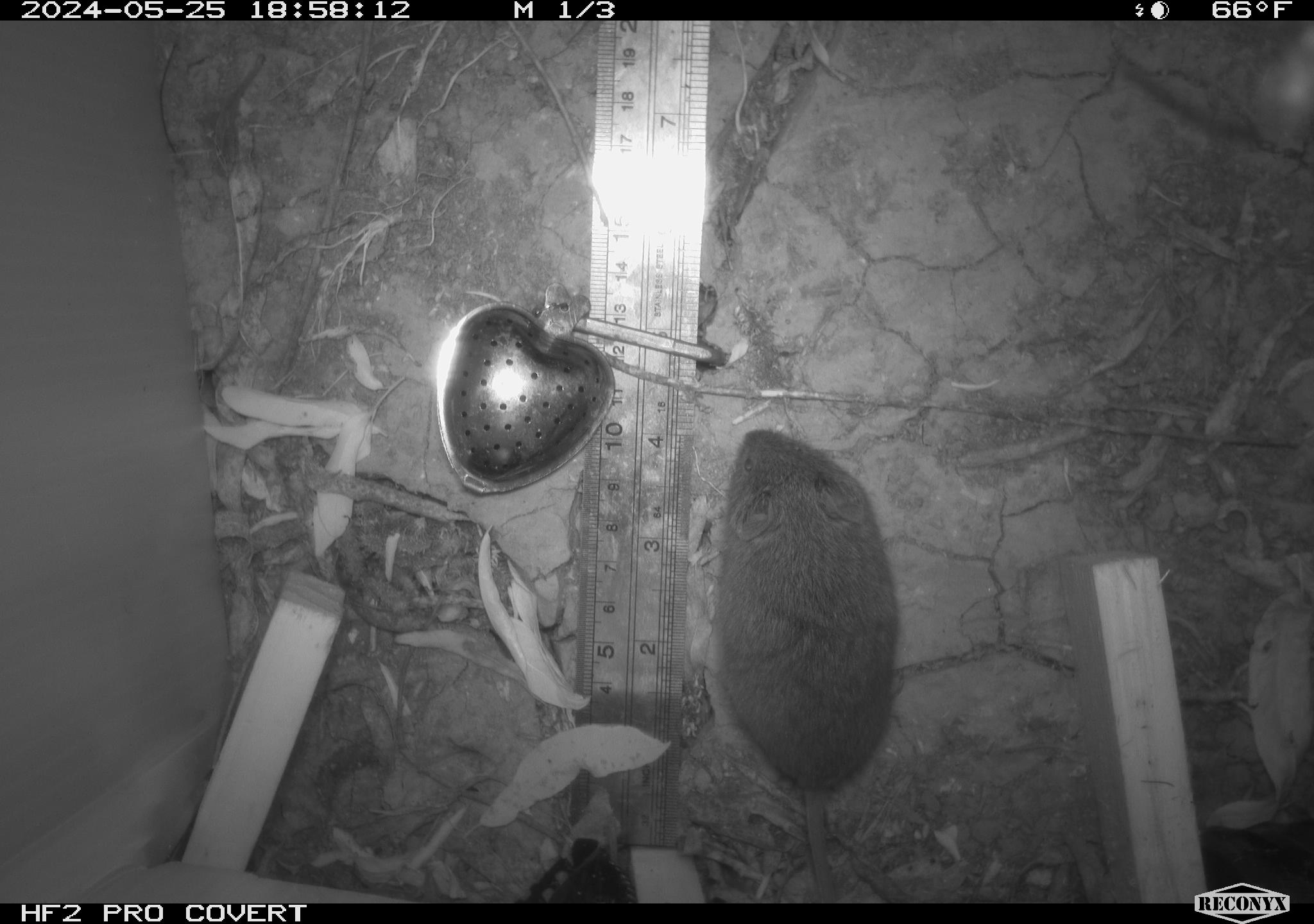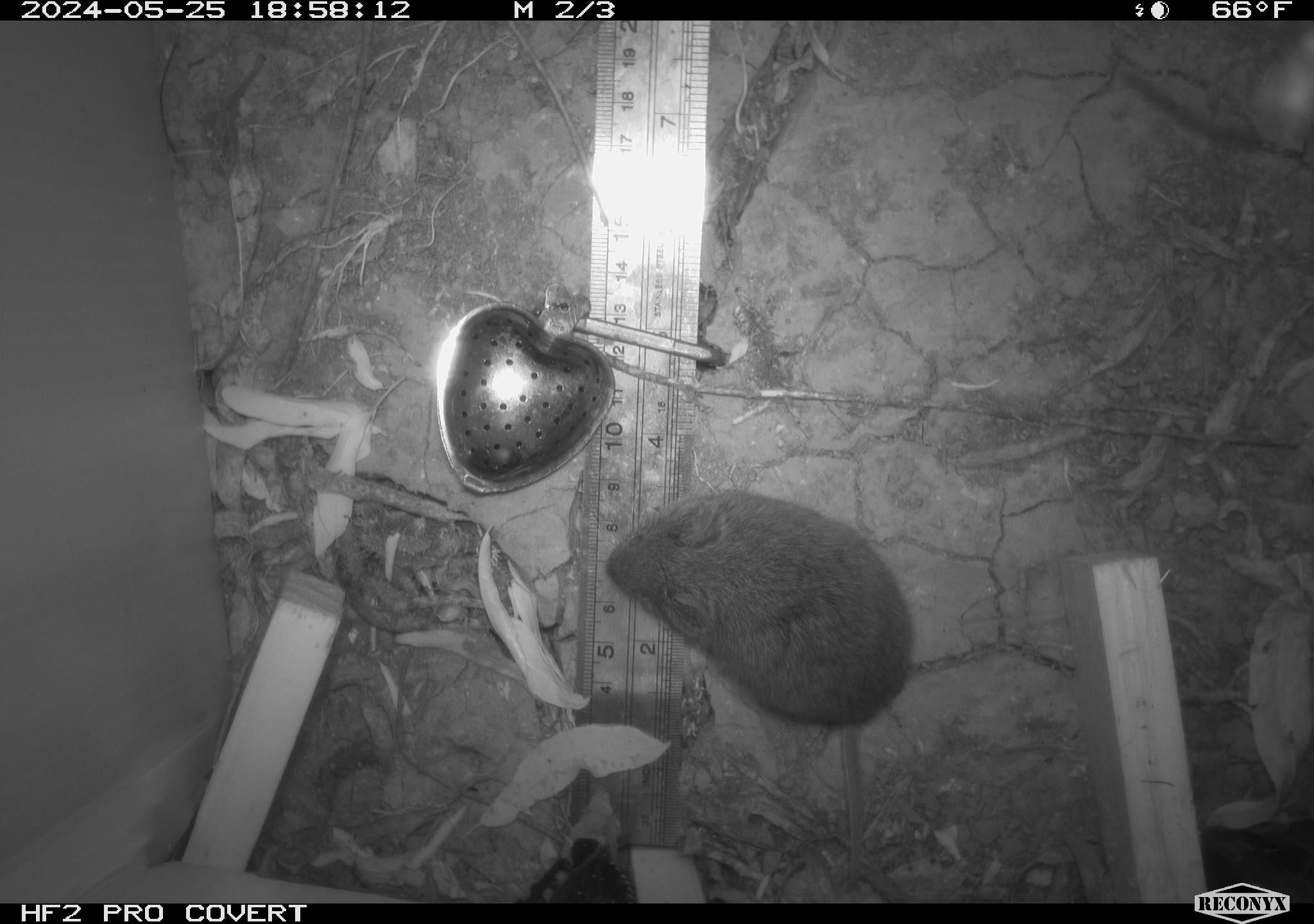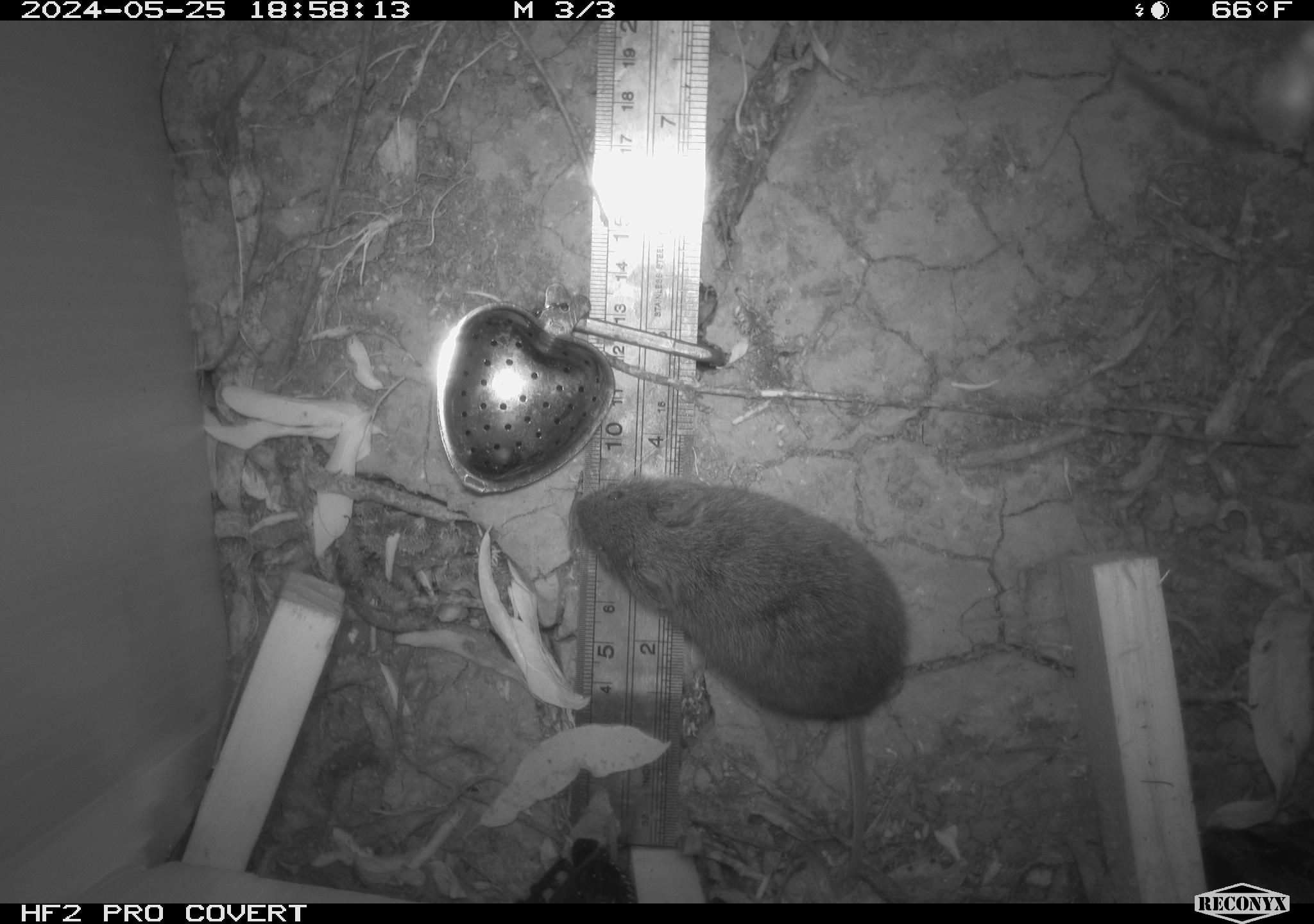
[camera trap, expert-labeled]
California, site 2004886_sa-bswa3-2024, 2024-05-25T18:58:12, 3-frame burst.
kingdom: Animalia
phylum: Chordata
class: Mammalia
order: Rodentia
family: Cricetidae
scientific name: Arvicolinae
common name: voles, lemmings, and muskrats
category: arvicolinae subfamily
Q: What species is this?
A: Arvicolinae subfamily (voles, lemmings, and muskrats) (Arvicolinae).